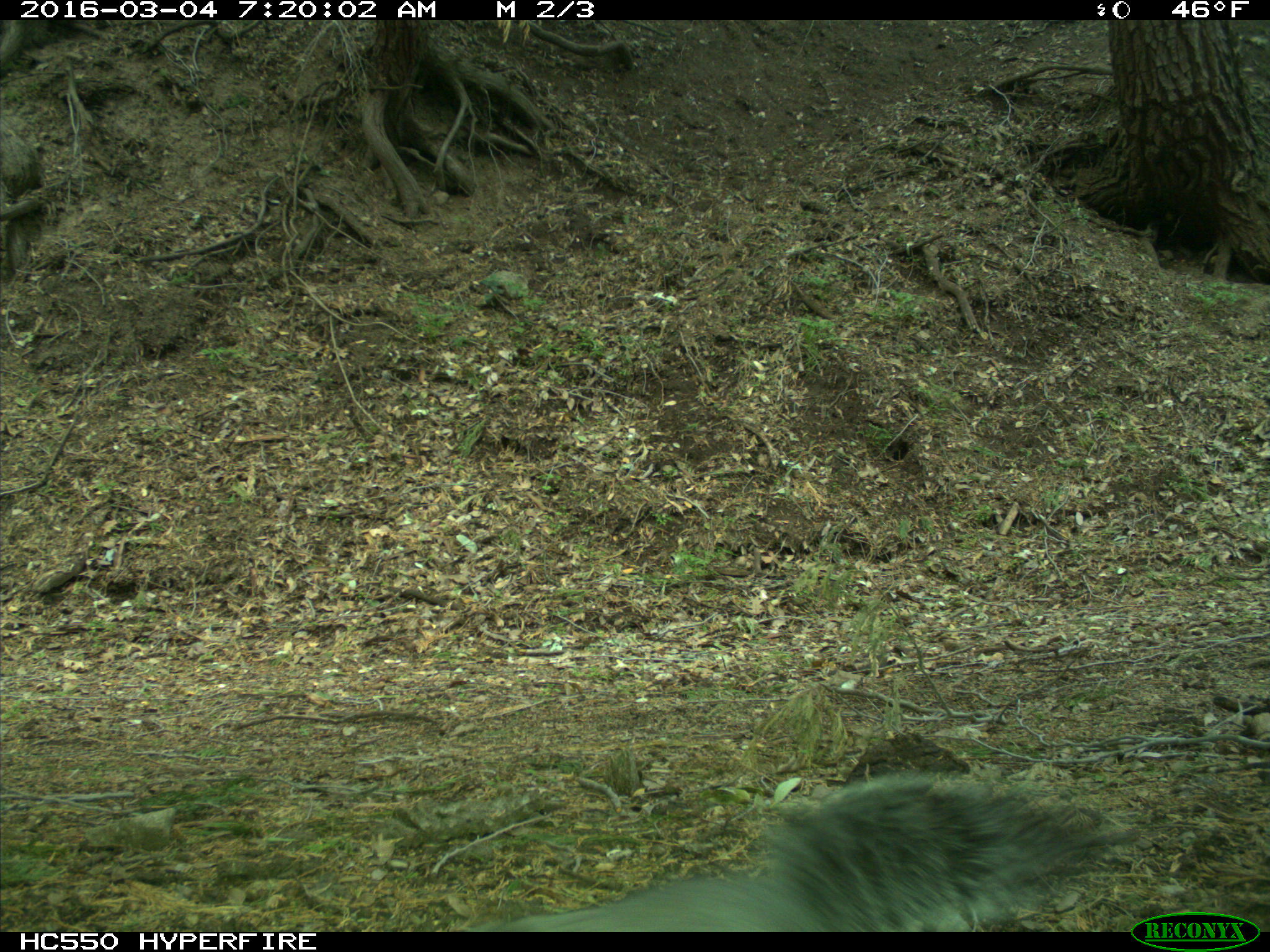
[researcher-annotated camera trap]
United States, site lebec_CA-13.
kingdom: Animalia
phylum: Chordata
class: Mammalia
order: Rodentia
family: Sciuridae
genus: Sciurus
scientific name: Sciurus carolinensis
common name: eastern gray squirrel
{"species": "Sciurus carolinensis (eastern gray squirrel)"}